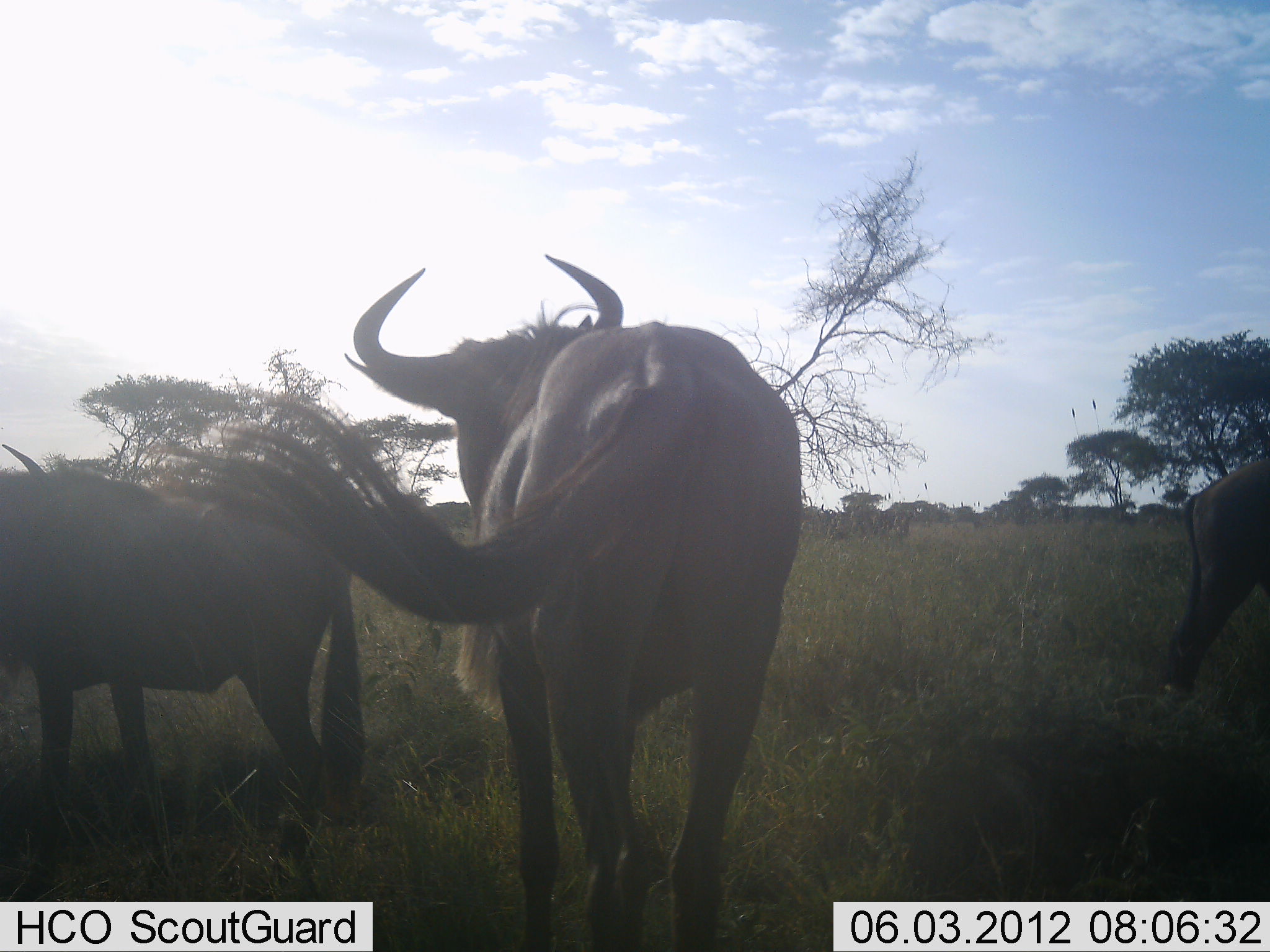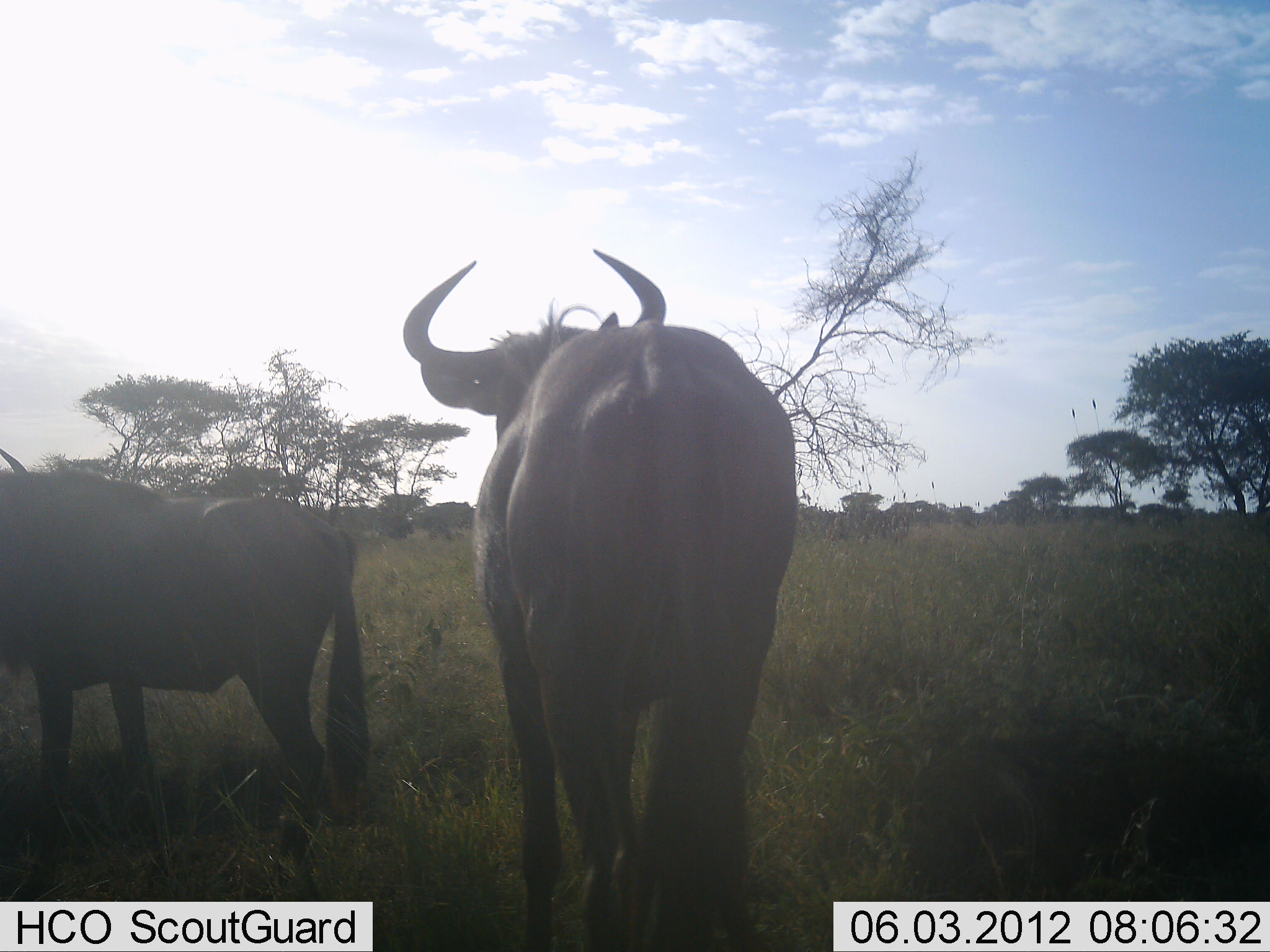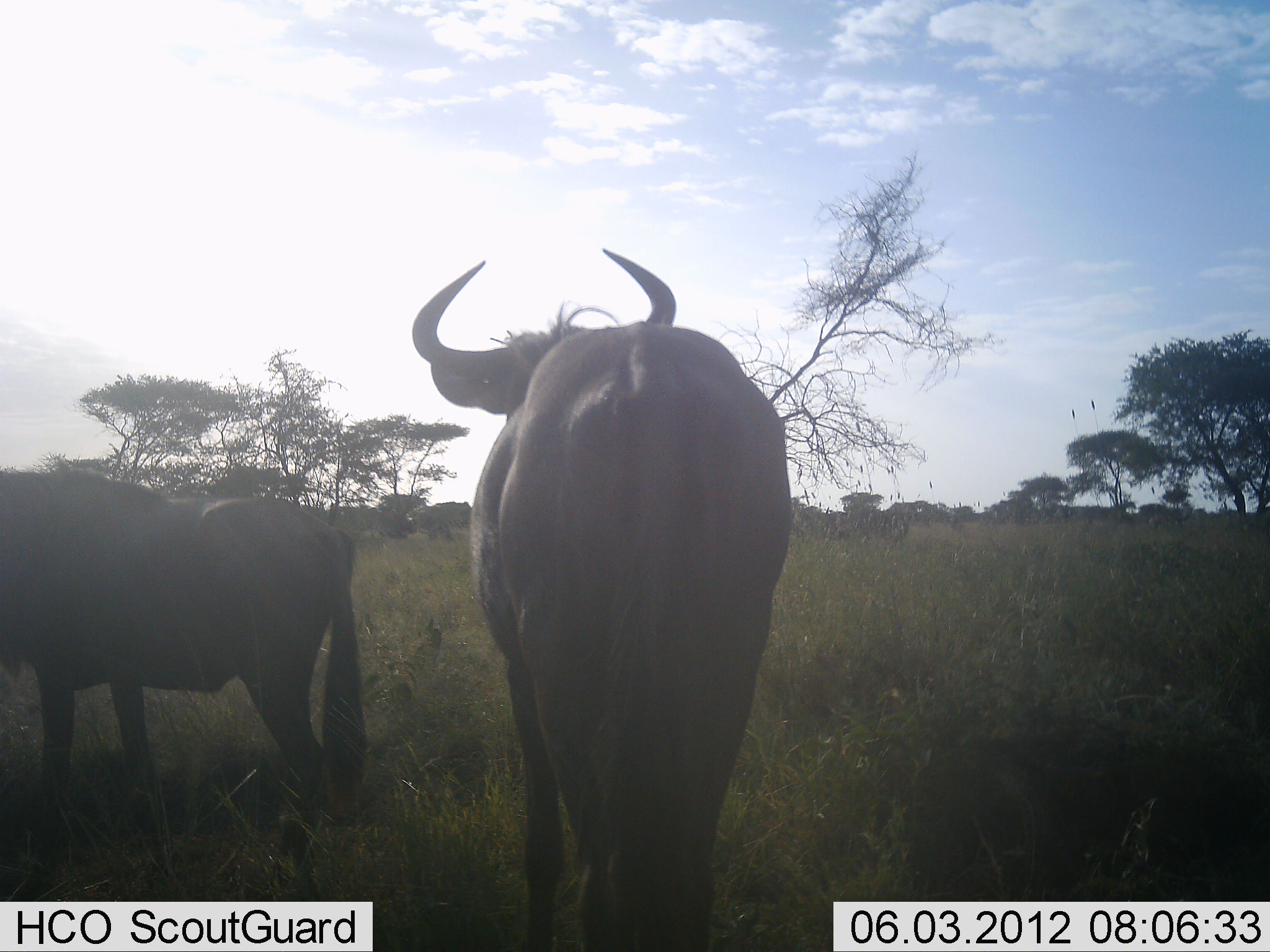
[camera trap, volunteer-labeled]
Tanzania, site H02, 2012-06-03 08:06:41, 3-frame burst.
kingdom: Animalia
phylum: Chordata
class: Mammalia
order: Artiodactyla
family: Bovidae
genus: Connochaetes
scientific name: Connochaetes taurinus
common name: blue wildebeest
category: wildebeest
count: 3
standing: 90%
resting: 10%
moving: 20%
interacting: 0%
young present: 0%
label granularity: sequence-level